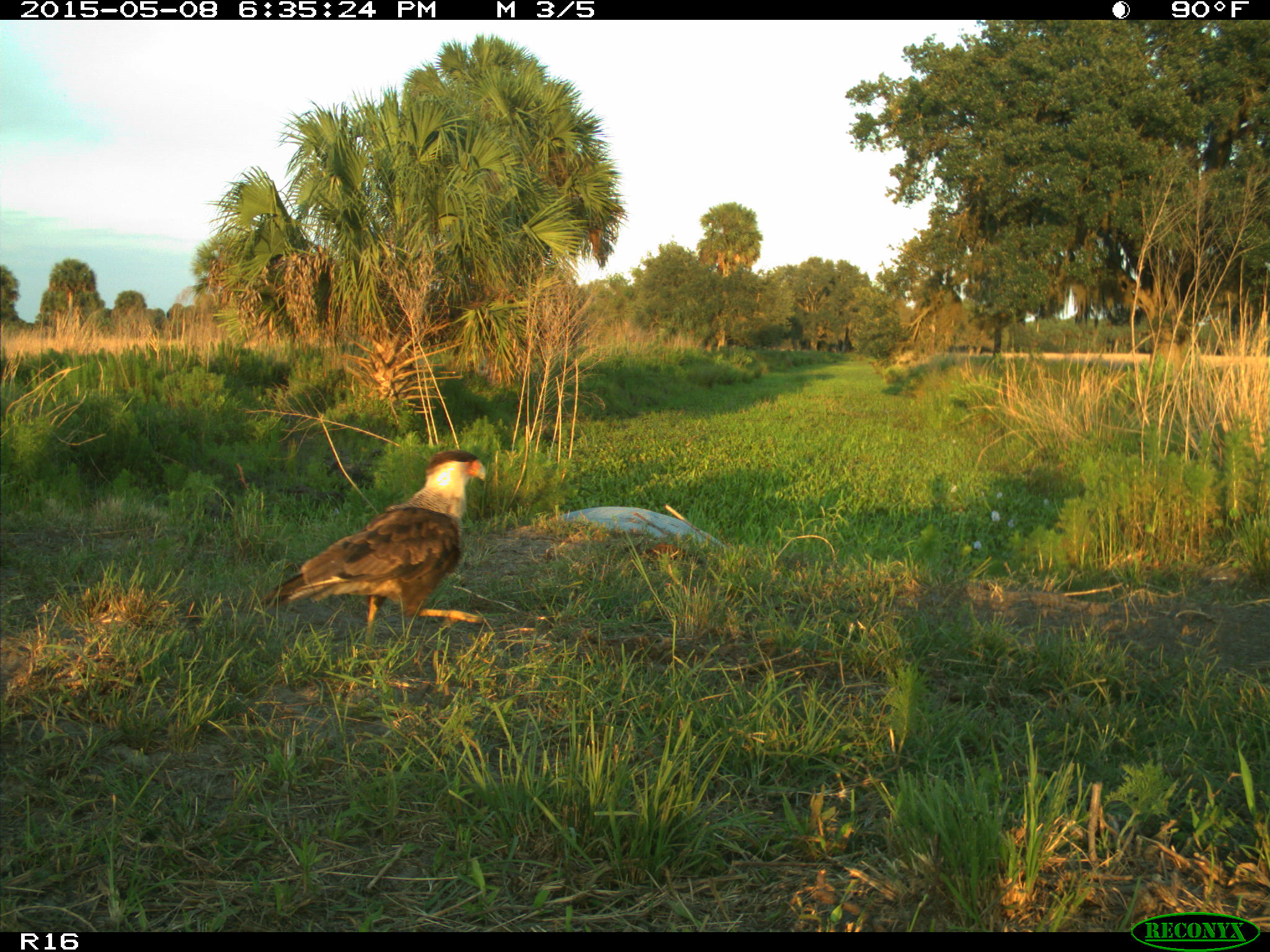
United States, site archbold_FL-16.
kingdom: Animalia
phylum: Chordata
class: Mammalia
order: Artiodactyla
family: Bovidae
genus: Bos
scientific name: Bos taurus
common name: domestic cow